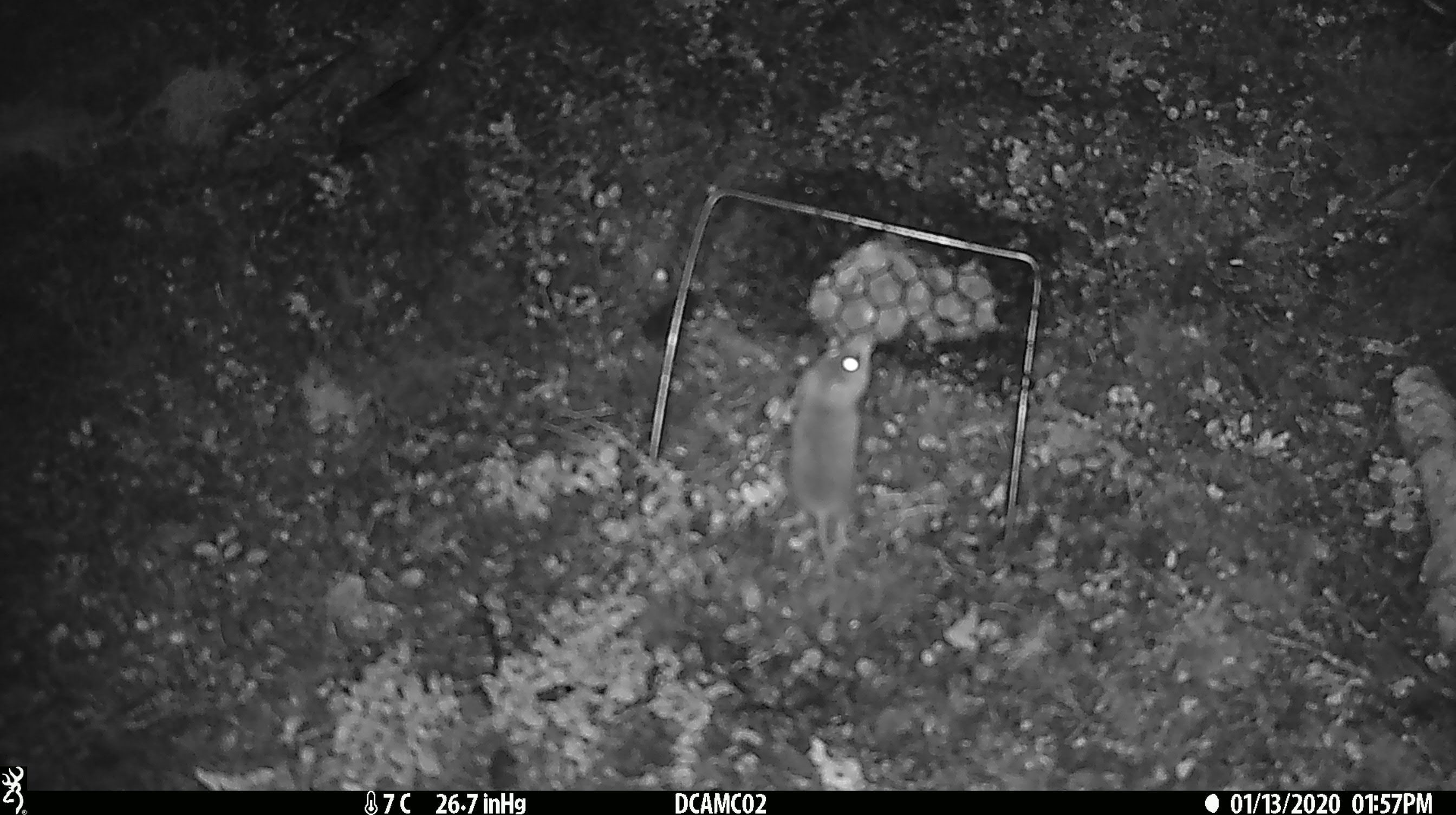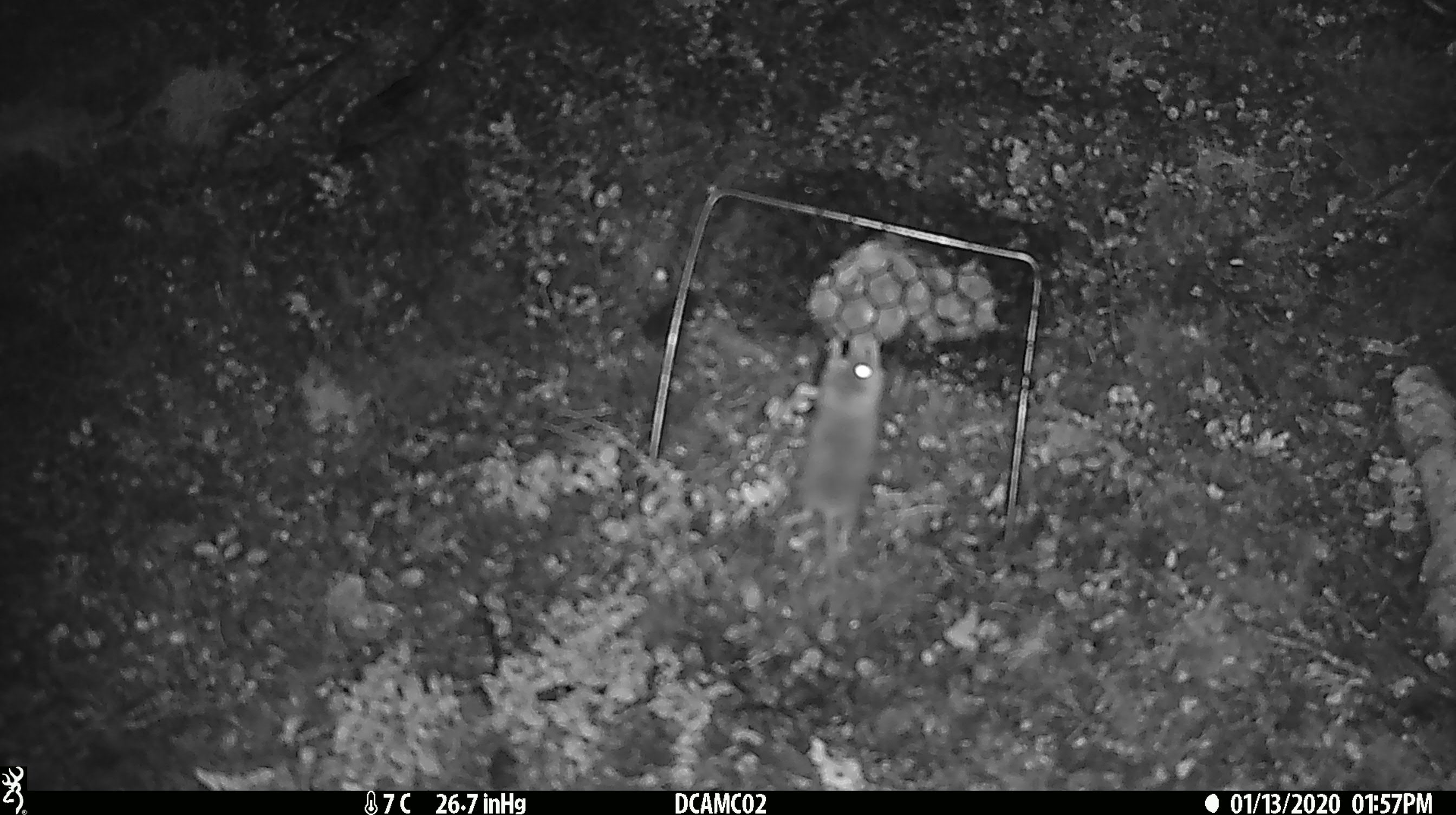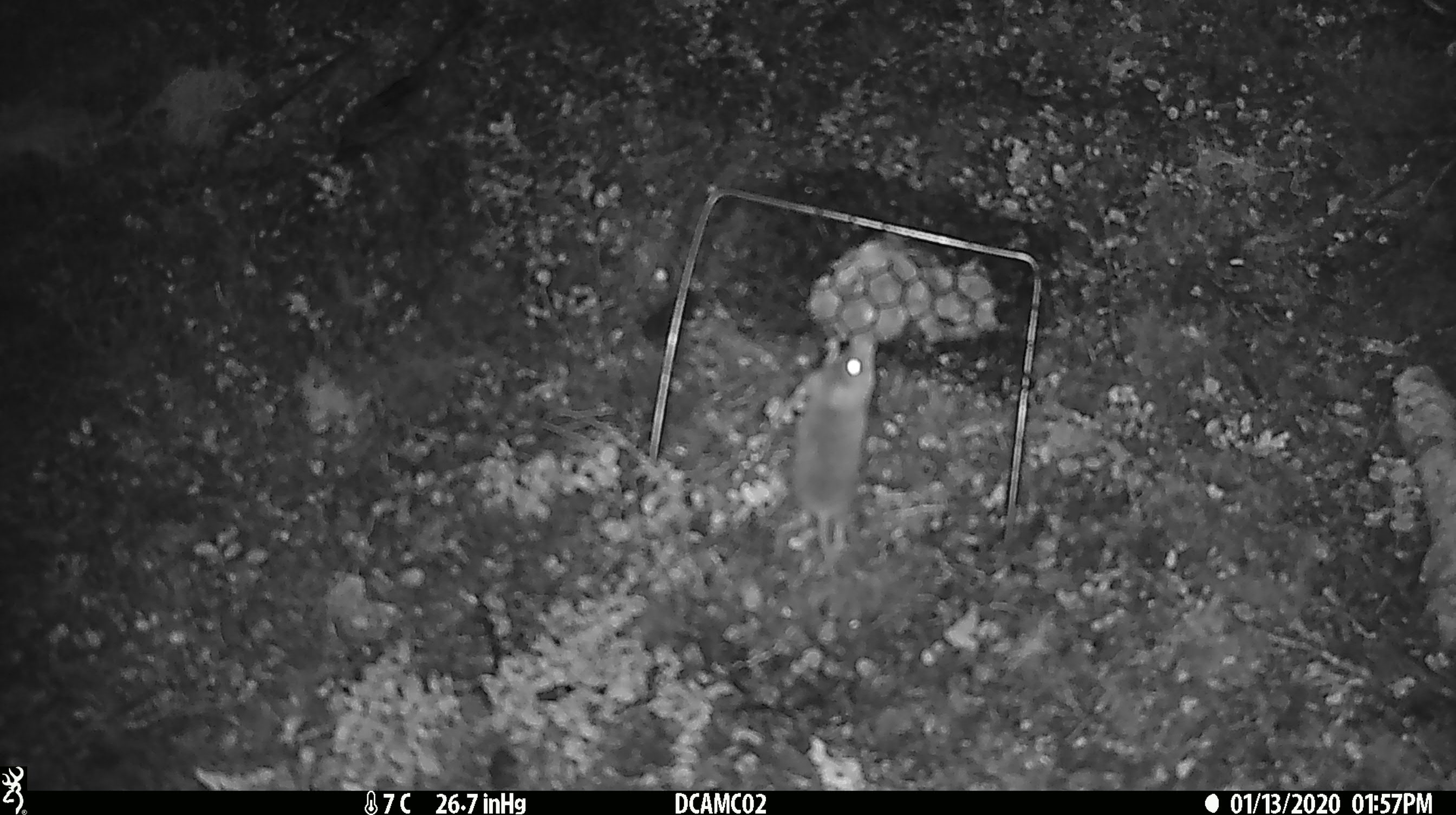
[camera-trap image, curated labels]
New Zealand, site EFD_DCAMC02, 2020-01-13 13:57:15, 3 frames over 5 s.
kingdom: Animalia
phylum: Chordata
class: Mammalia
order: Rodentia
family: Muridae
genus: Mus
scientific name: Mus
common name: mouse